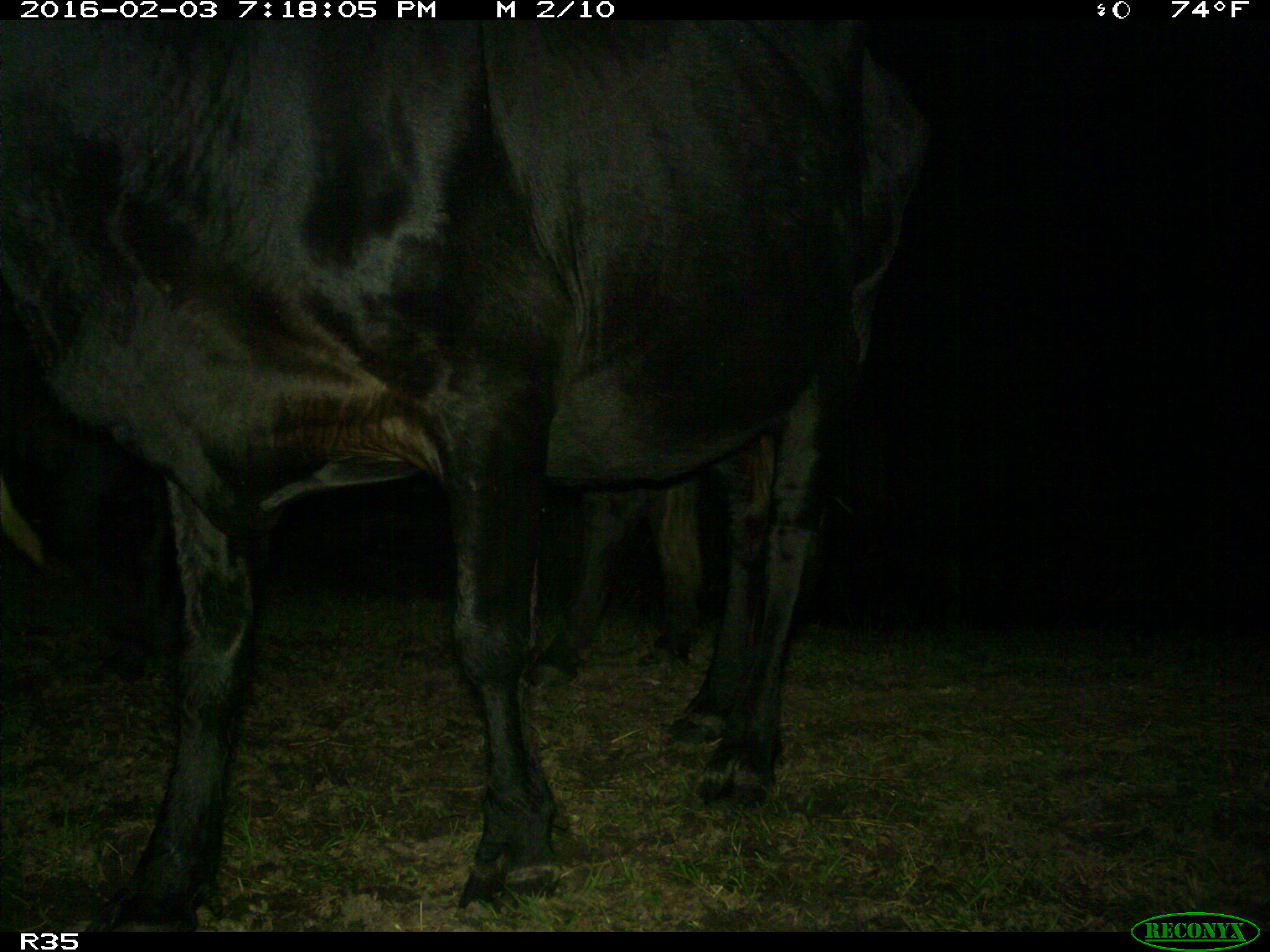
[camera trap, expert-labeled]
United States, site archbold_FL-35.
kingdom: Animalia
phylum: Chordata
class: Mammalia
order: Artiodactyla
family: Bovidae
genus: Bos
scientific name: Bos taurus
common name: domestic cow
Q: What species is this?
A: Bos taurus (domestic cow).